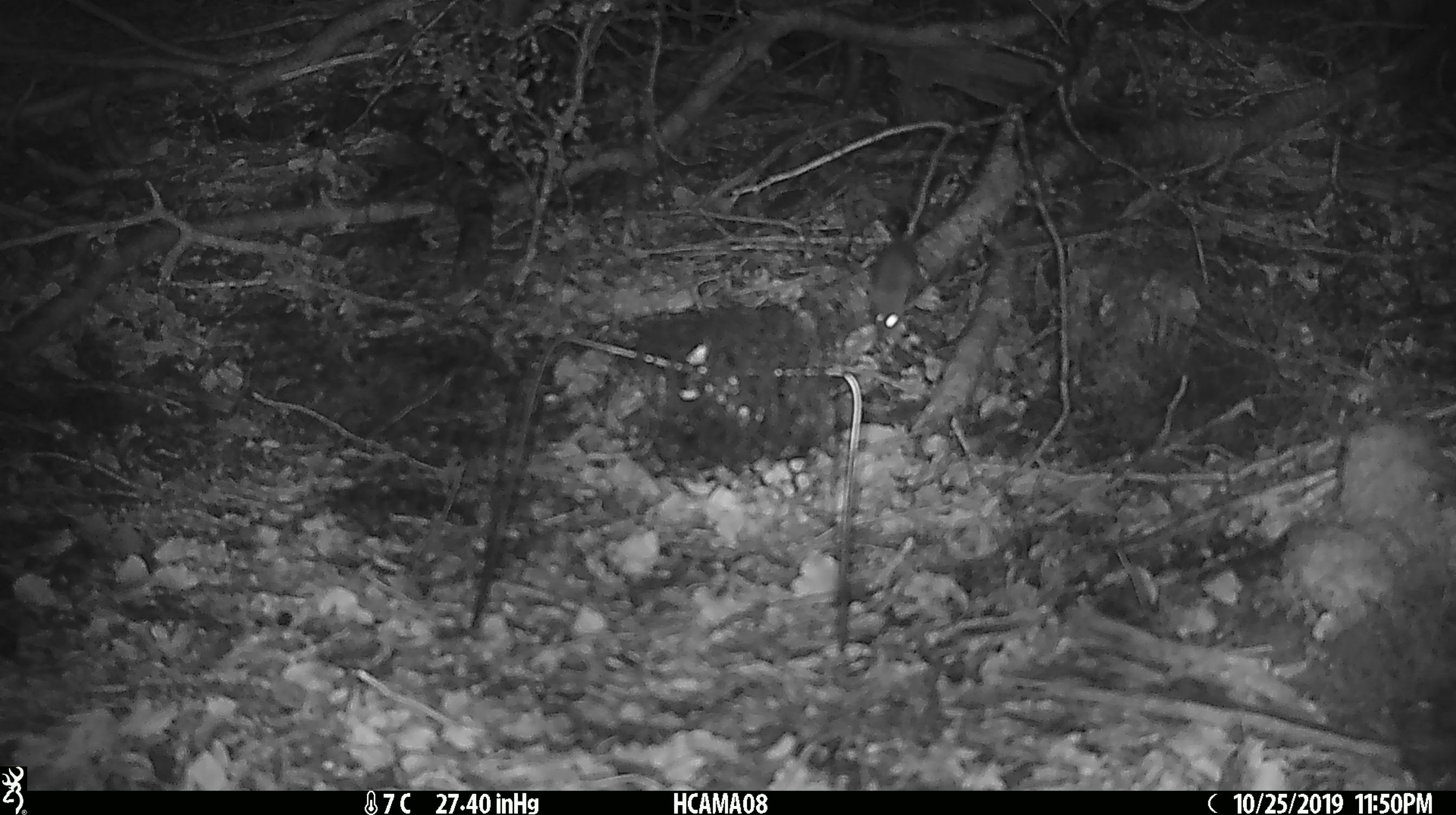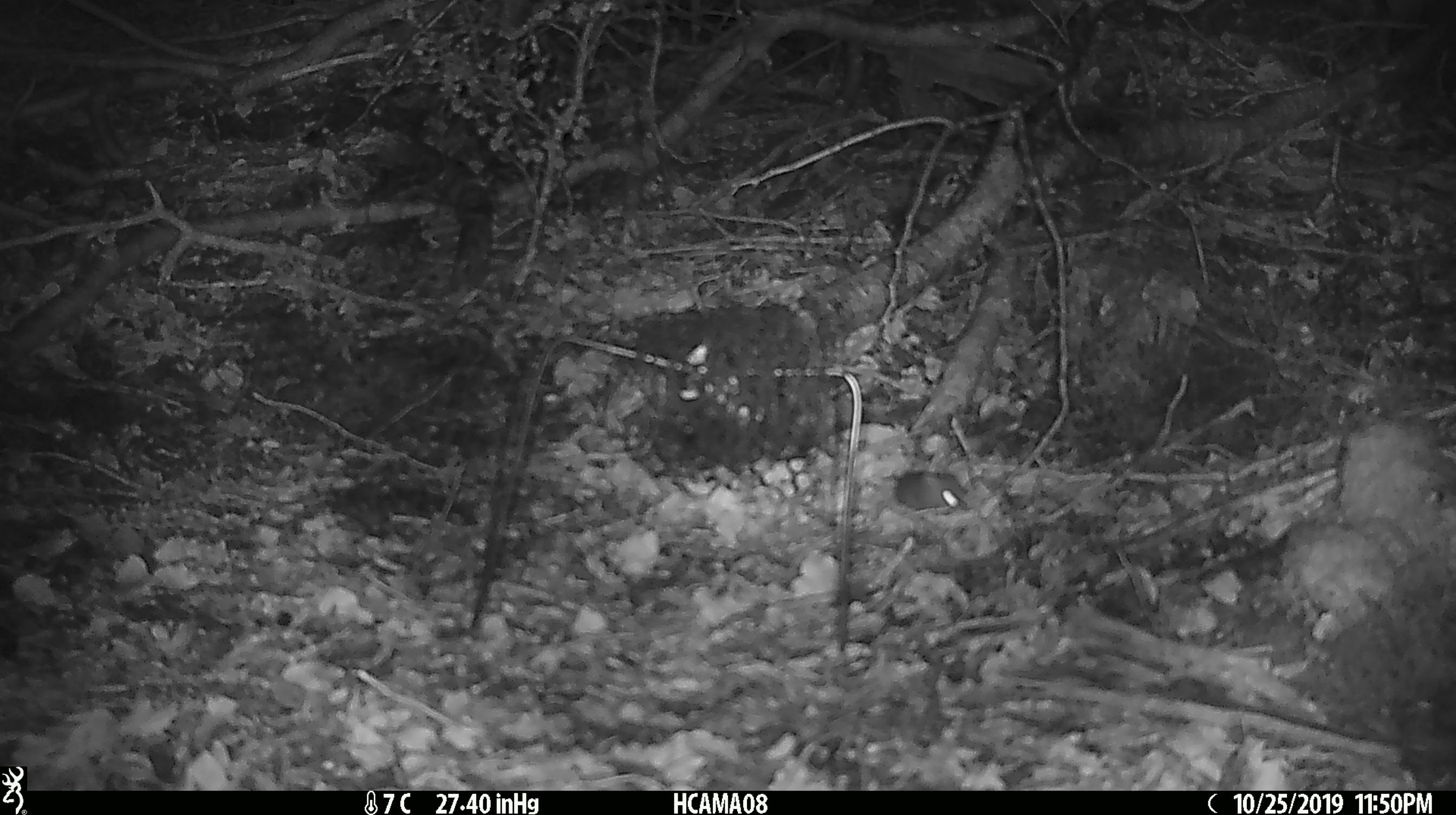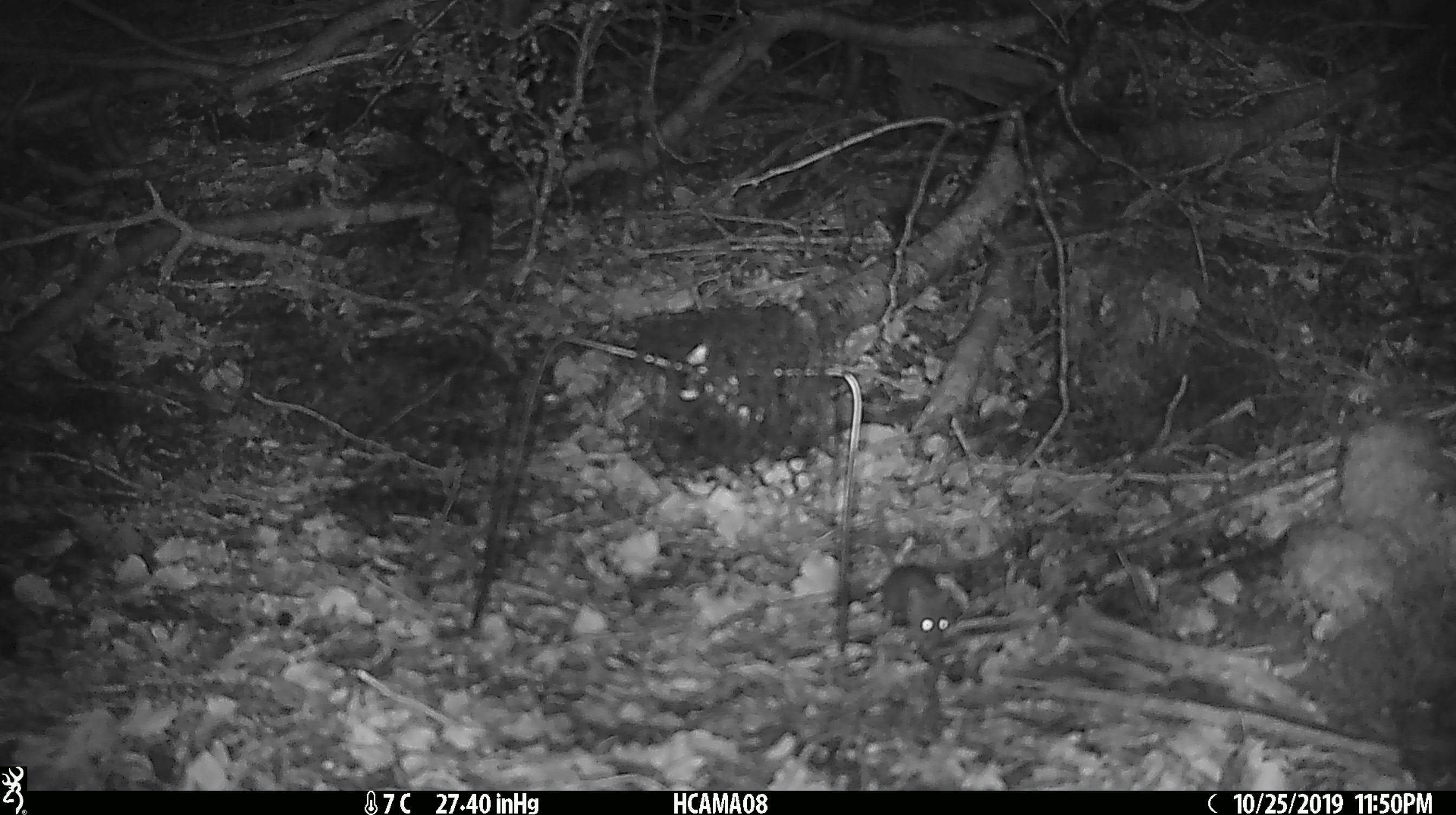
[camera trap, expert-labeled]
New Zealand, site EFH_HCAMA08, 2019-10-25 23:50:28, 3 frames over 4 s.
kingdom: Animalia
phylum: Chordata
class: Mammalia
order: Rodentia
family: Muridae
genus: Mus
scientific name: Mus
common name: mouse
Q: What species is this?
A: Mouse (Mus).